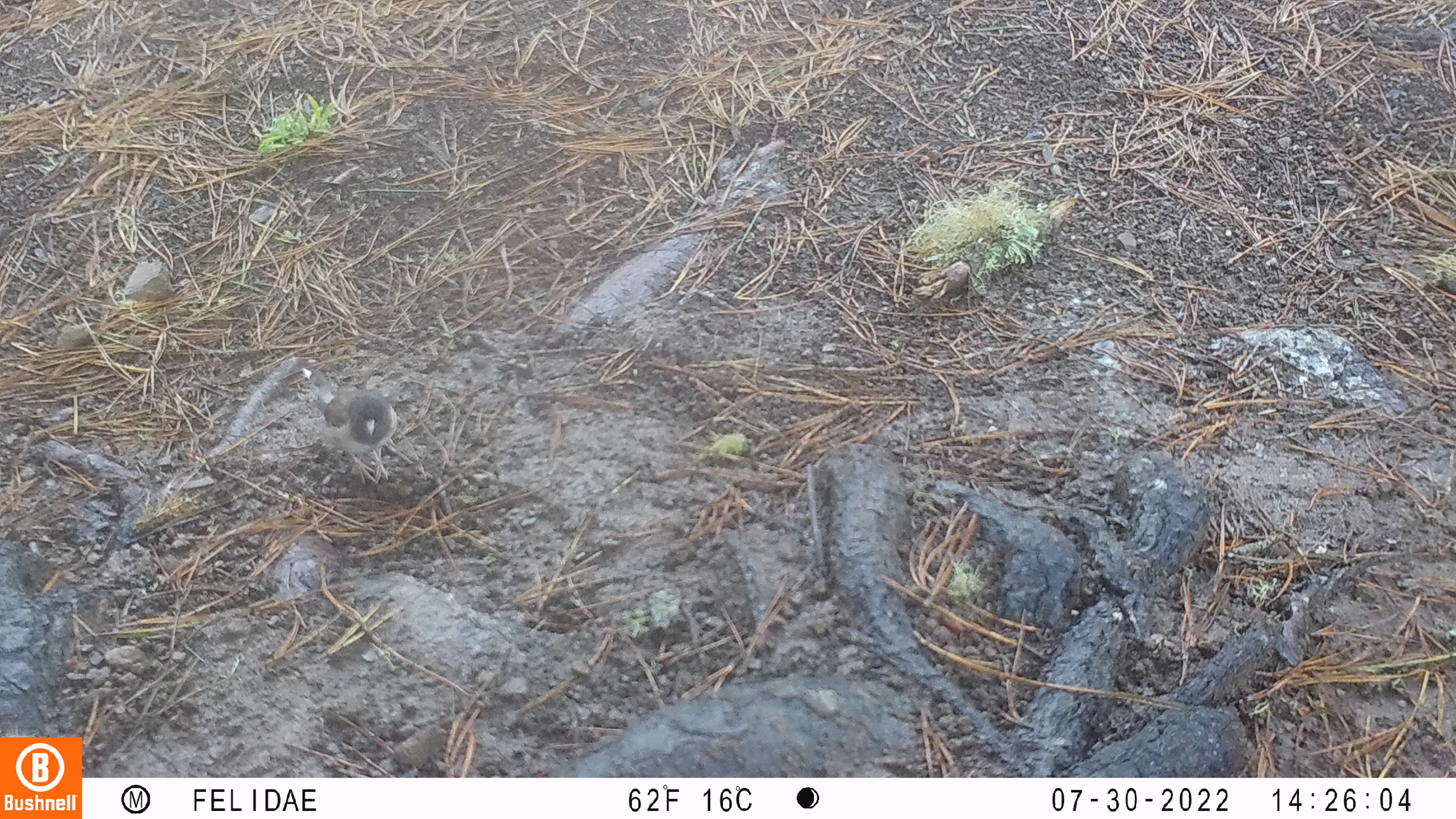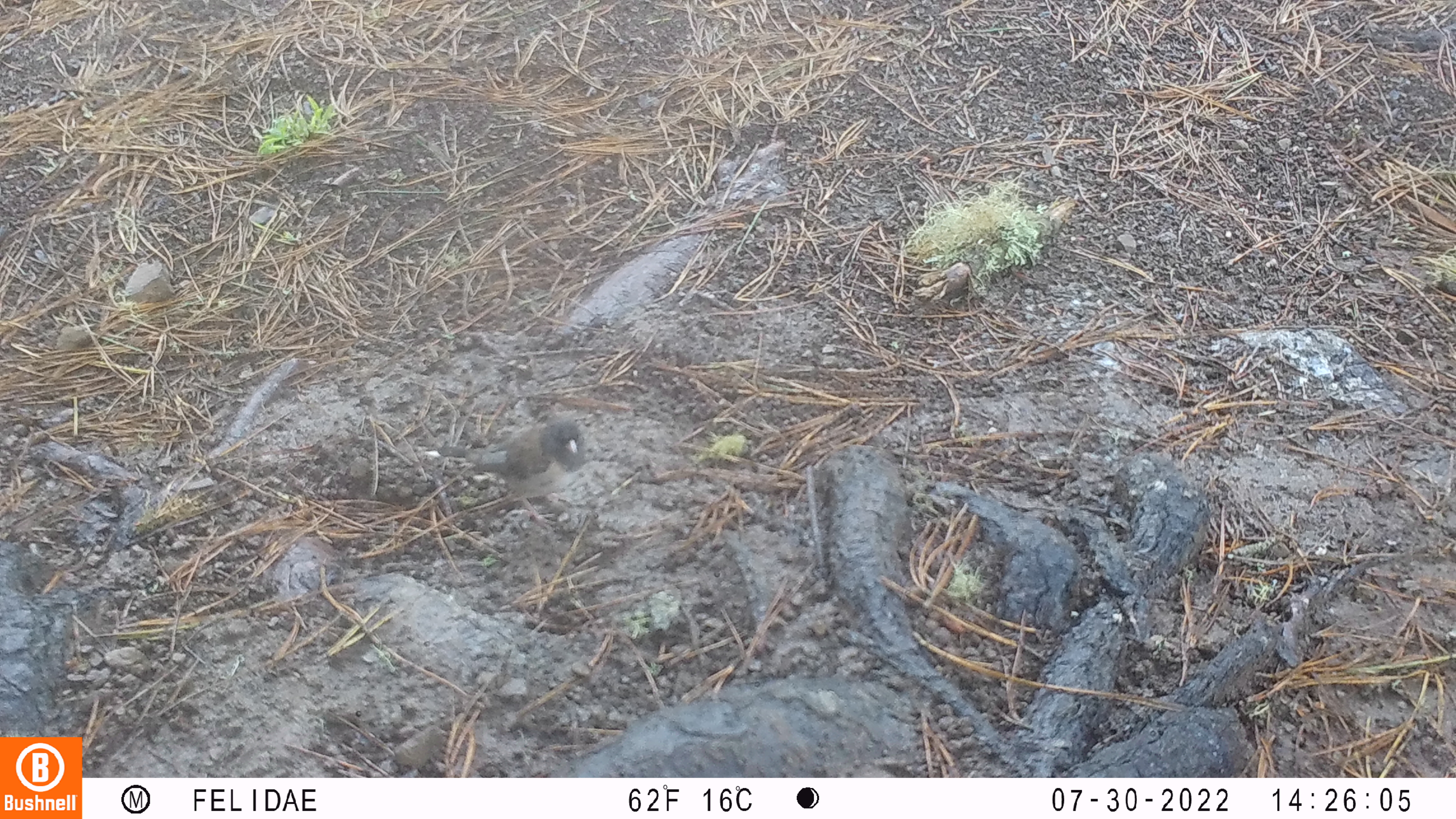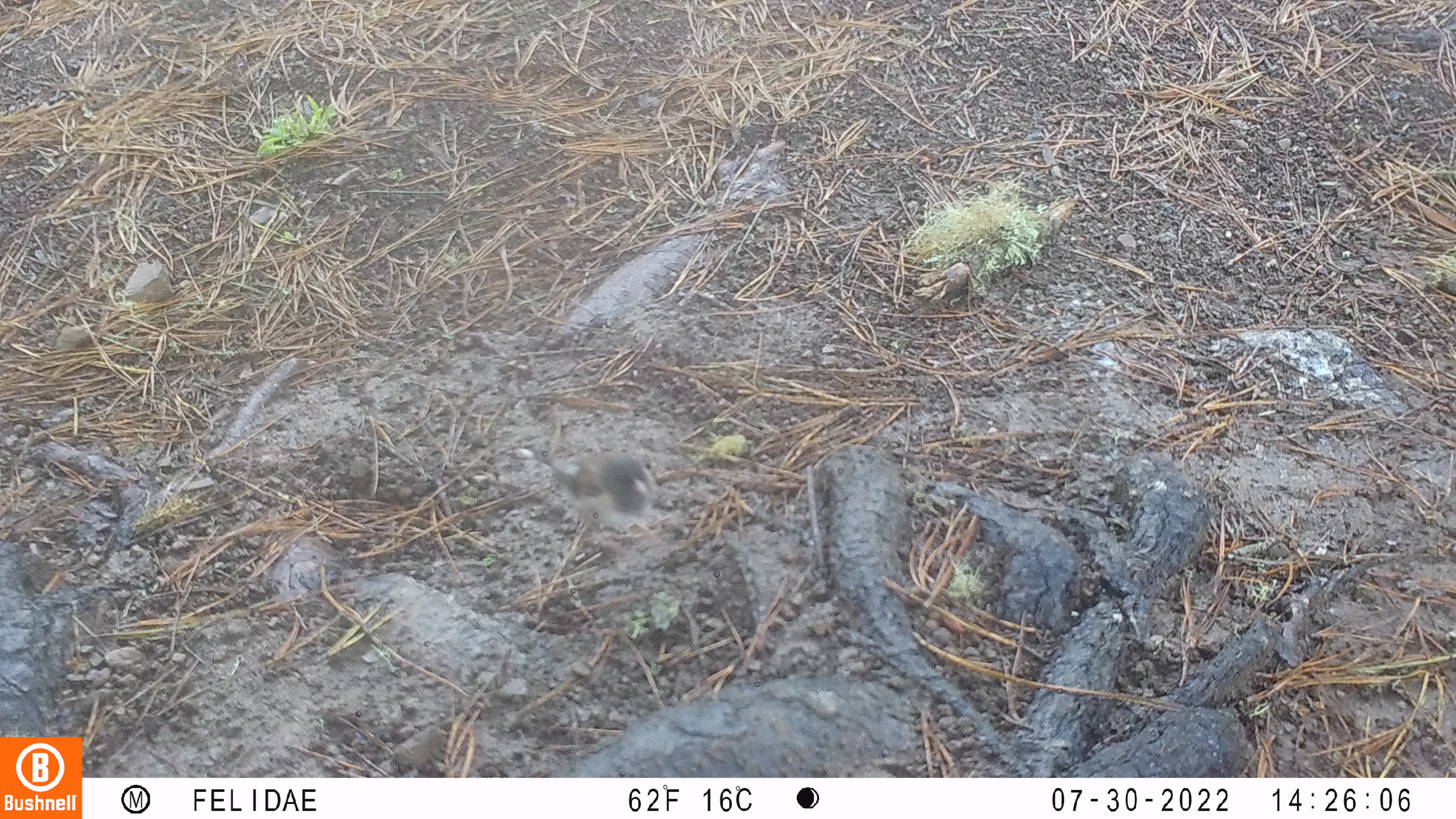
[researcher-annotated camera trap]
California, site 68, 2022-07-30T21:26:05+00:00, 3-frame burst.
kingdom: Animalia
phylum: Chordata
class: Aves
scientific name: Aves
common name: bird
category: unknown bird